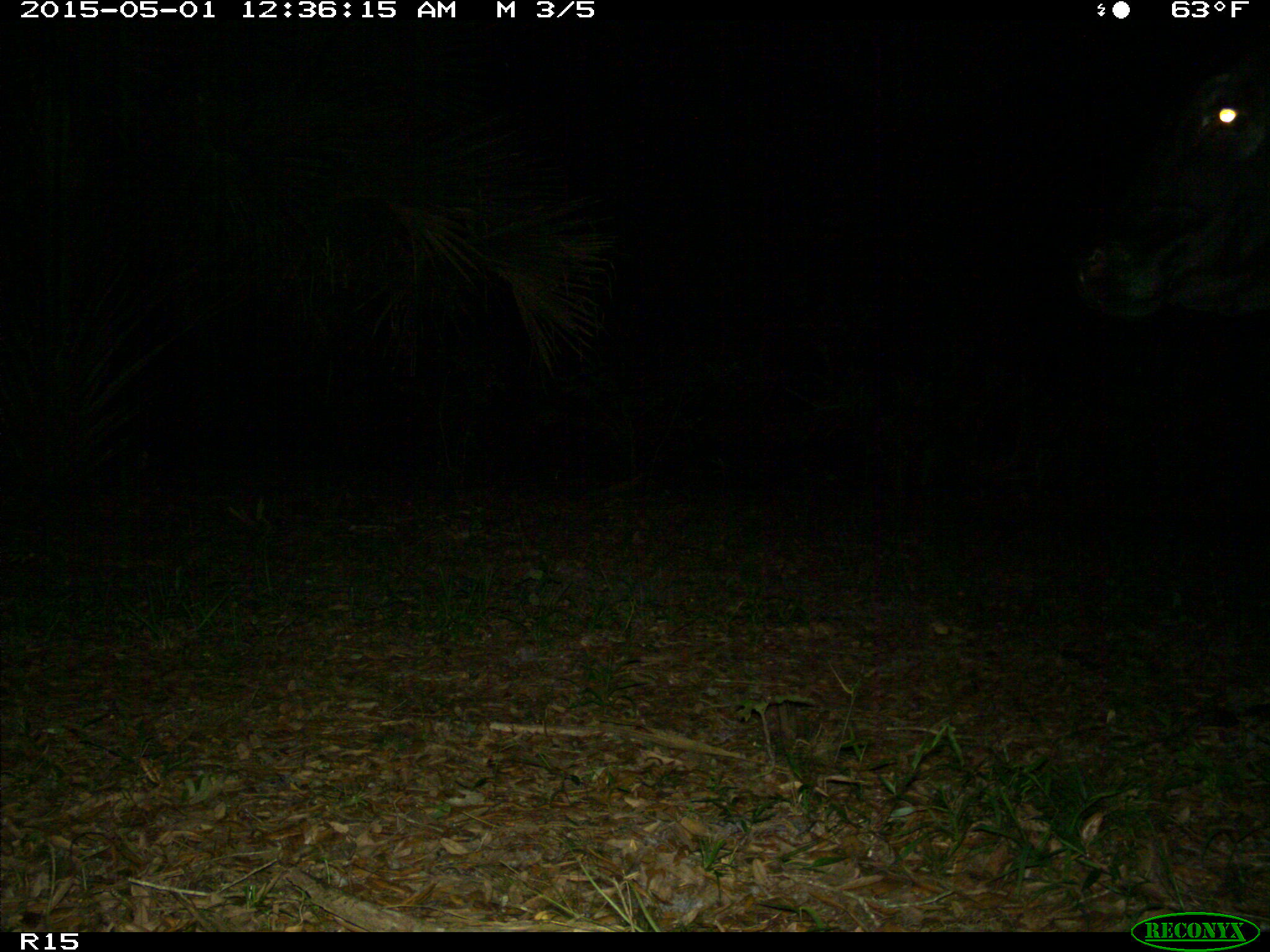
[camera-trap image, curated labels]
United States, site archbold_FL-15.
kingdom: Animalia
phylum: Chordata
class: Mammalia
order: Artiodactyla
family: Bovidae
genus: Bos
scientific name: Bos taurus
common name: domestic cow